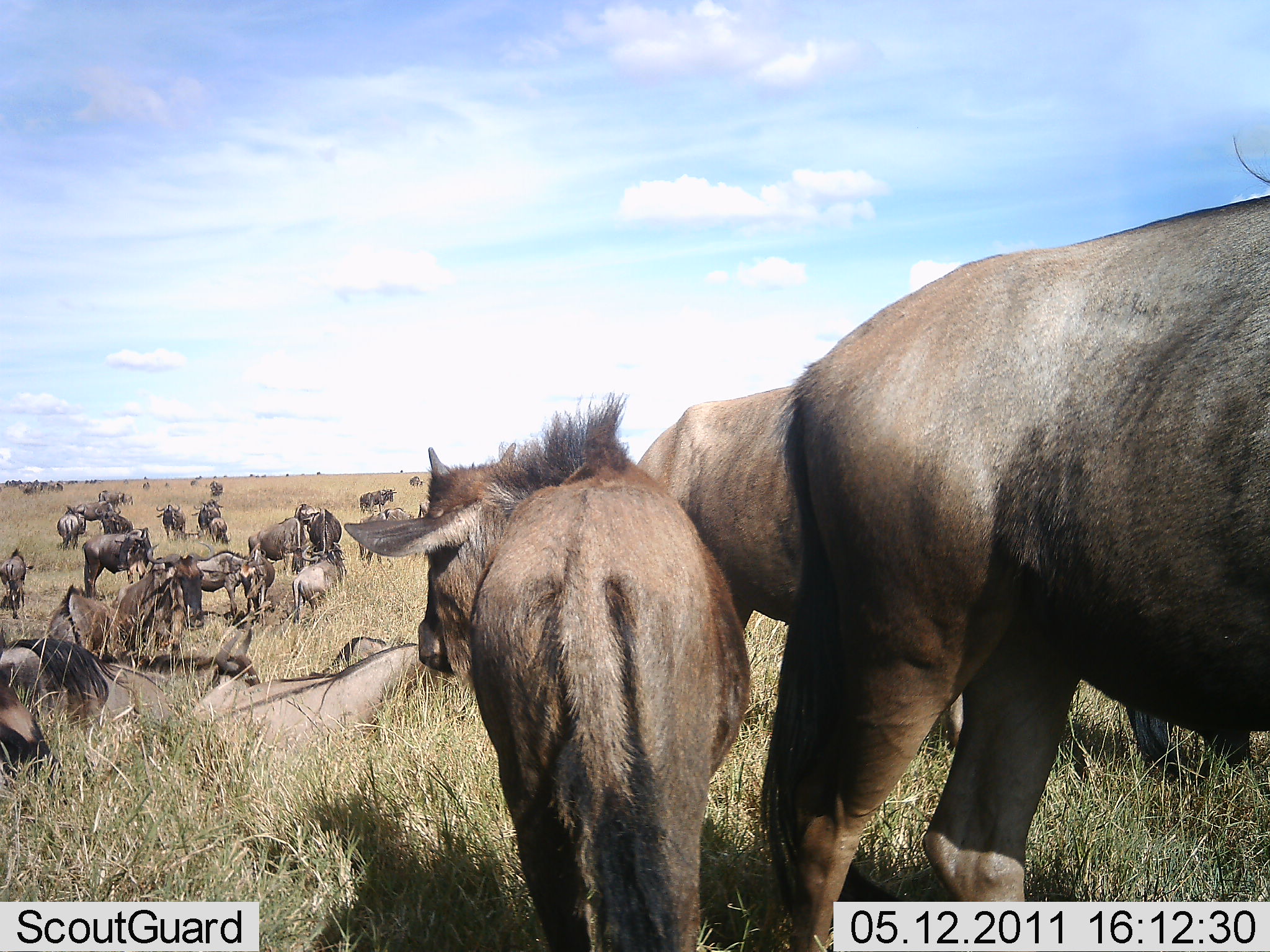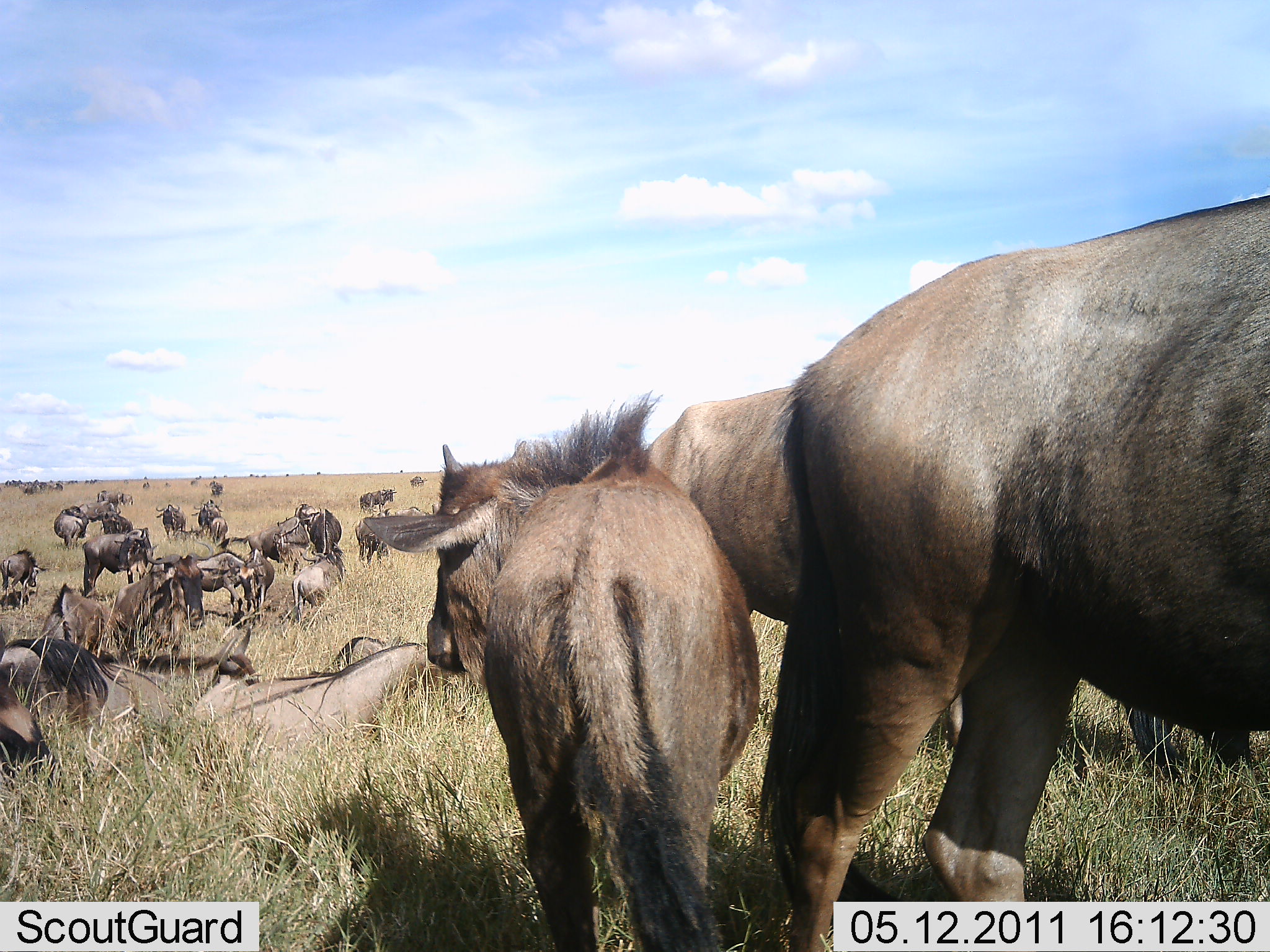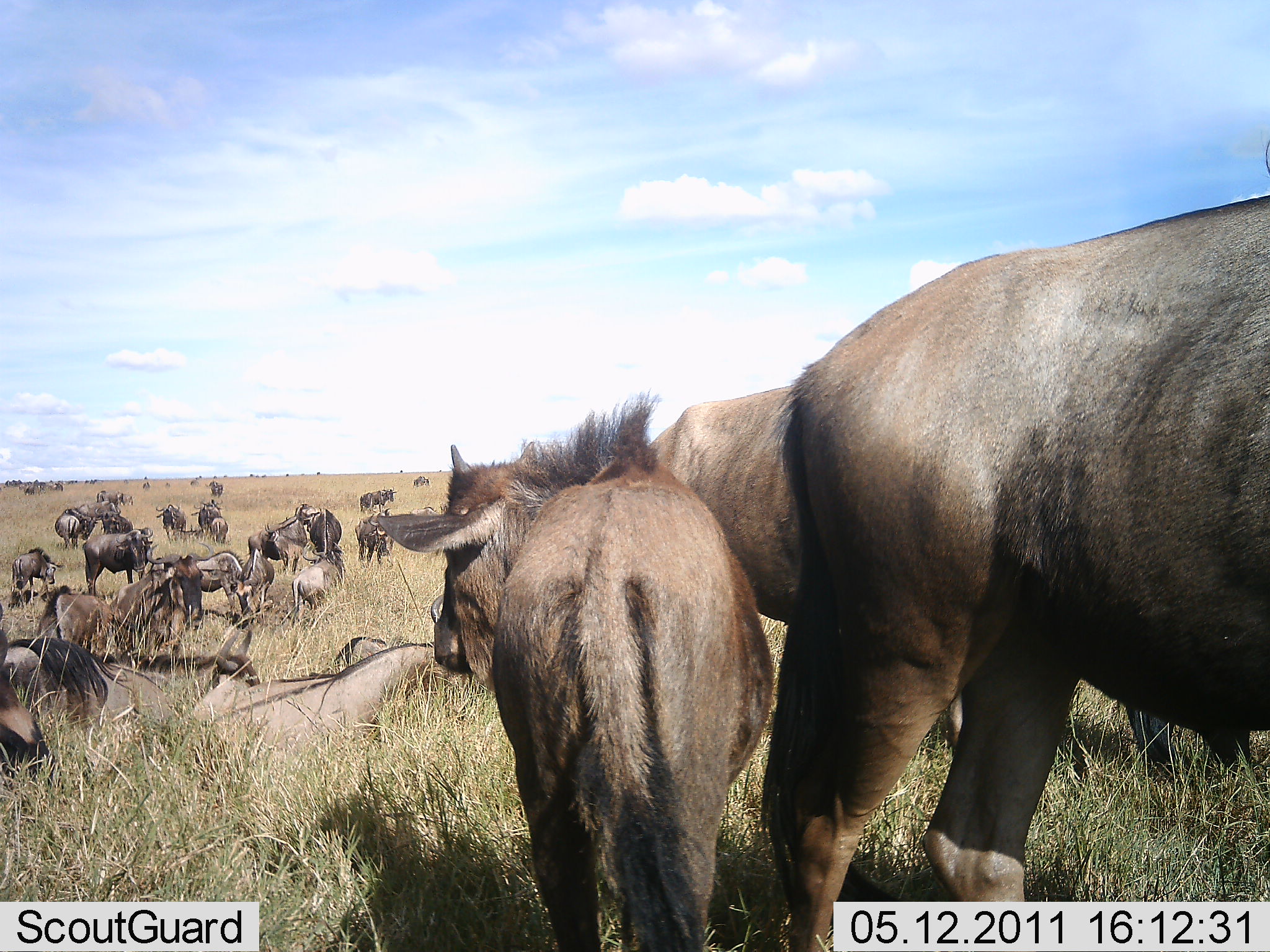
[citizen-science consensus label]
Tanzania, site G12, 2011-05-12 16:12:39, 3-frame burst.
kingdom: Animalia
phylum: Chordata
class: Mammalia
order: Artiodactyla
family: Bovidae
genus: Connochaetes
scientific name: Connochaetes taurinus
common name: blue wildebeest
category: wildebeest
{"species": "wildebeest (blue wildebeest) (Connochaetes taurinus)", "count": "11-50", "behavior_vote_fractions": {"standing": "92%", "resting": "67%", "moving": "17%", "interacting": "17%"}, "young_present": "58%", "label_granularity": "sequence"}